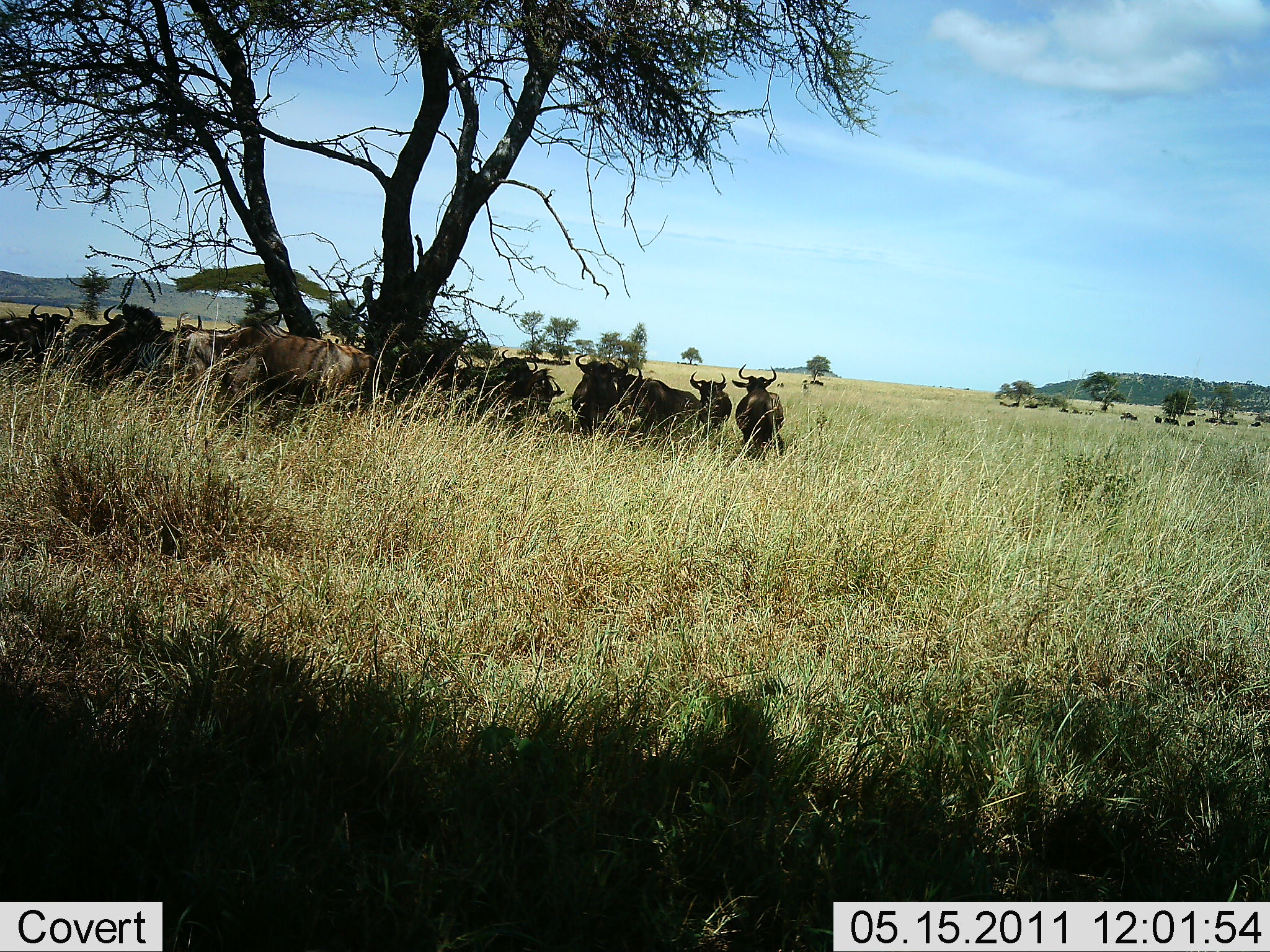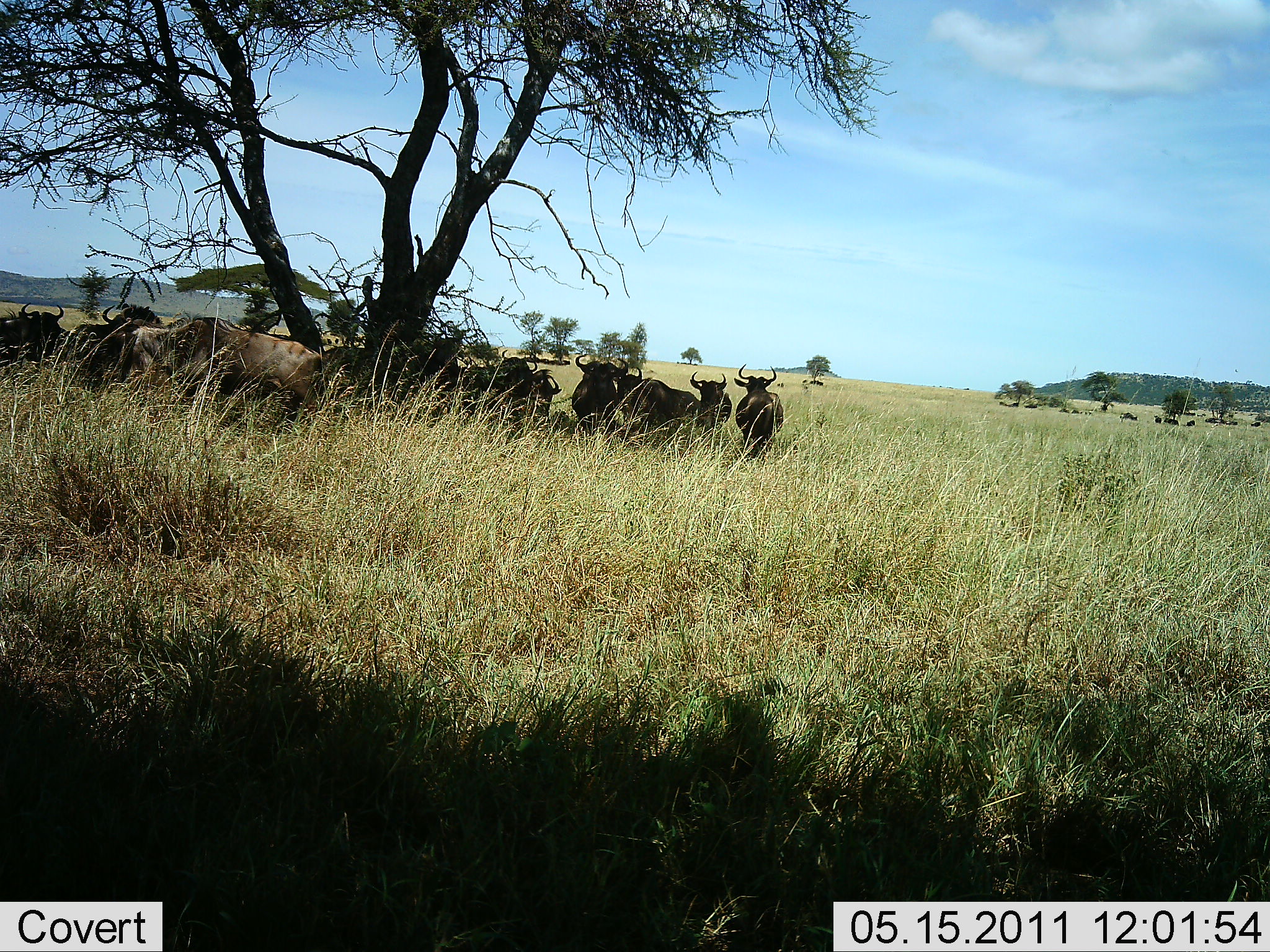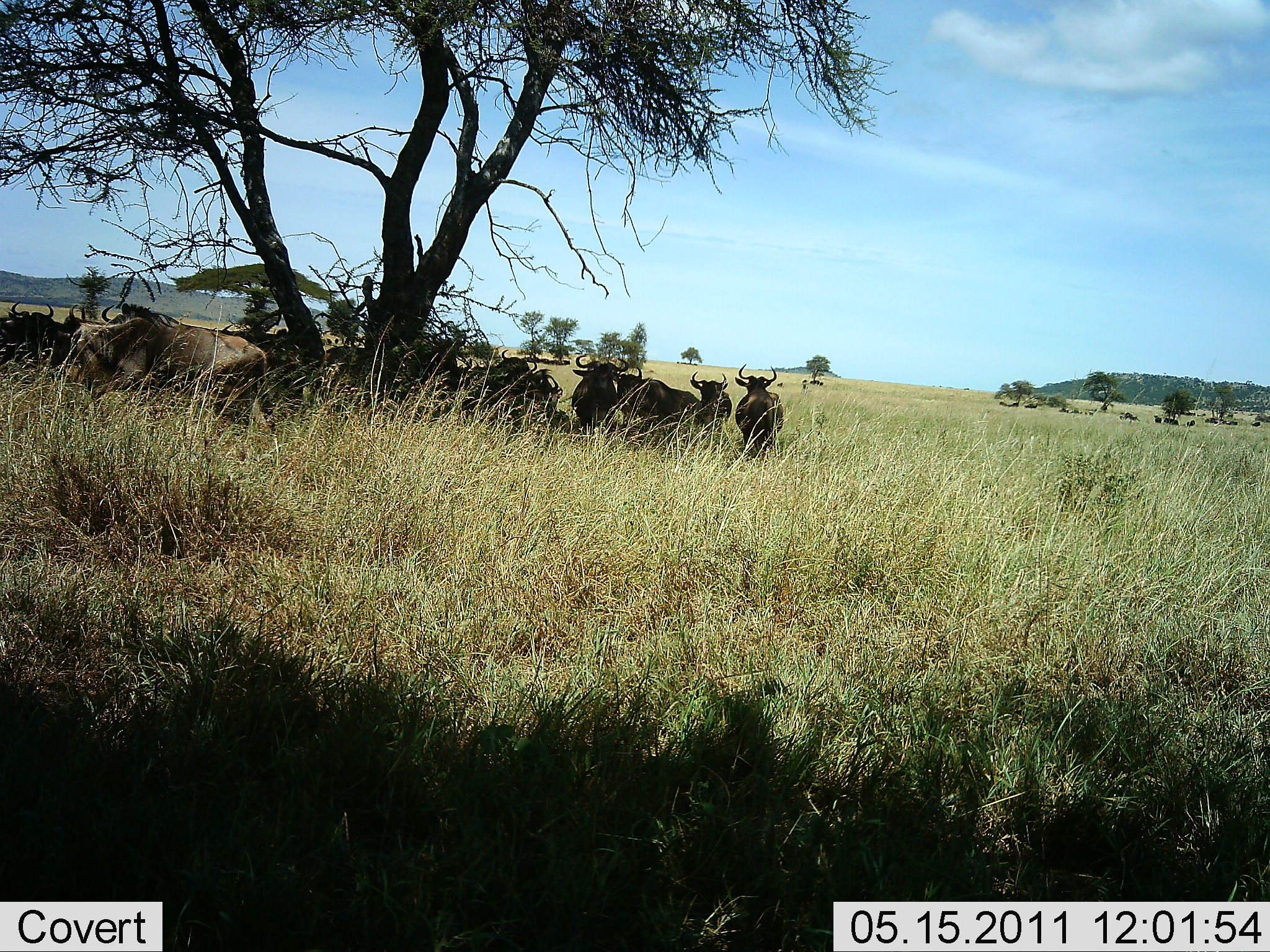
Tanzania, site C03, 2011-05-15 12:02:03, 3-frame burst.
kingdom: Animalia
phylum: Chordata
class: Mammalia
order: Artiodactyla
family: Bovidae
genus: Connochaetes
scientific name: Connochaetes taurinus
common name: blue wildebeest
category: wildebeest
Wildebeest (blue wildebeest) (Connochaetes taurinus), count 11-50. Behavior (volunteer vote fractions): standing 30%, resting 80%, moving 40%, interacting 0%. Young present (vote fraction): 0%. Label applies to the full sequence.